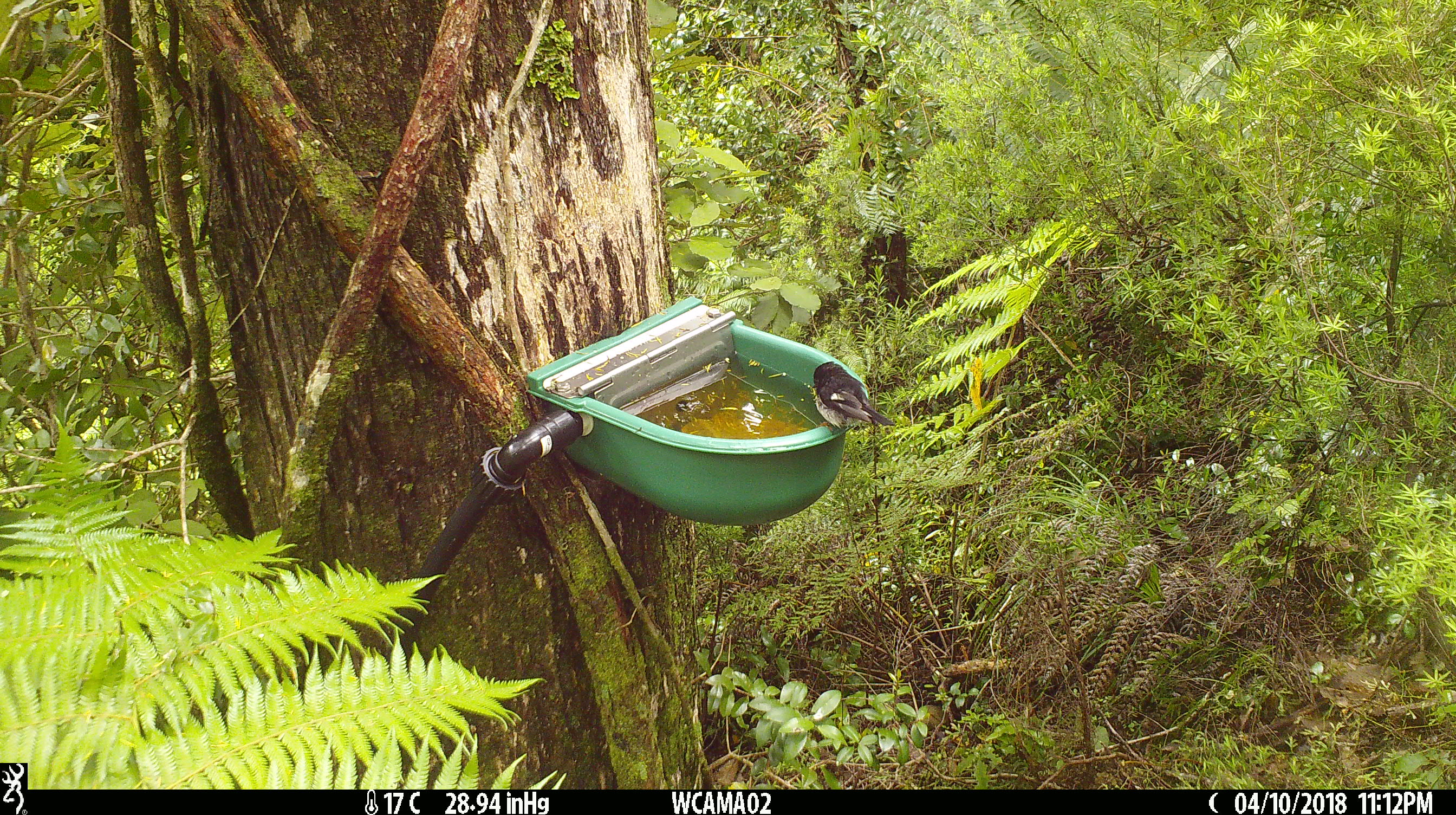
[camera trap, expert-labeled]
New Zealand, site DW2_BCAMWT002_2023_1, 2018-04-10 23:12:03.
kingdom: Animalia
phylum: Chordata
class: Aves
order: Passeriformes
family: Petroicidae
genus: Petroica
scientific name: Petroica macrocephala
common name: tomtit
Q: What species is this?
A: Tomtit (Petroica macrocephala).